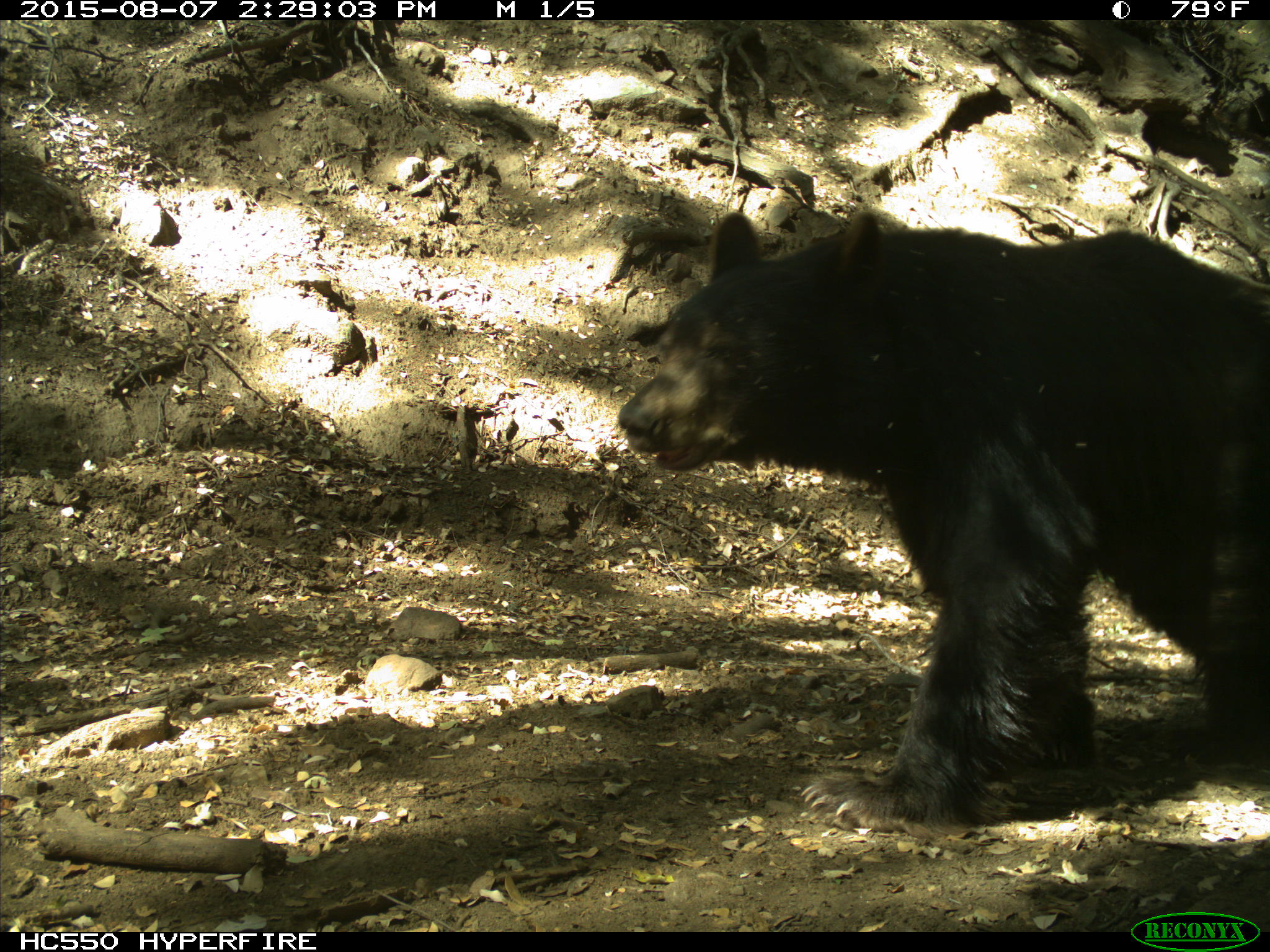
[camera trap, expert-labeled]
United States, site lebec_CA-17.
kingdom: Animalia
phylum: Chordata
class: Mammalia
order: Carnivora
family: Ursidae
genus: Ursus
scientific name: Ursus americanus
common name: american black bear